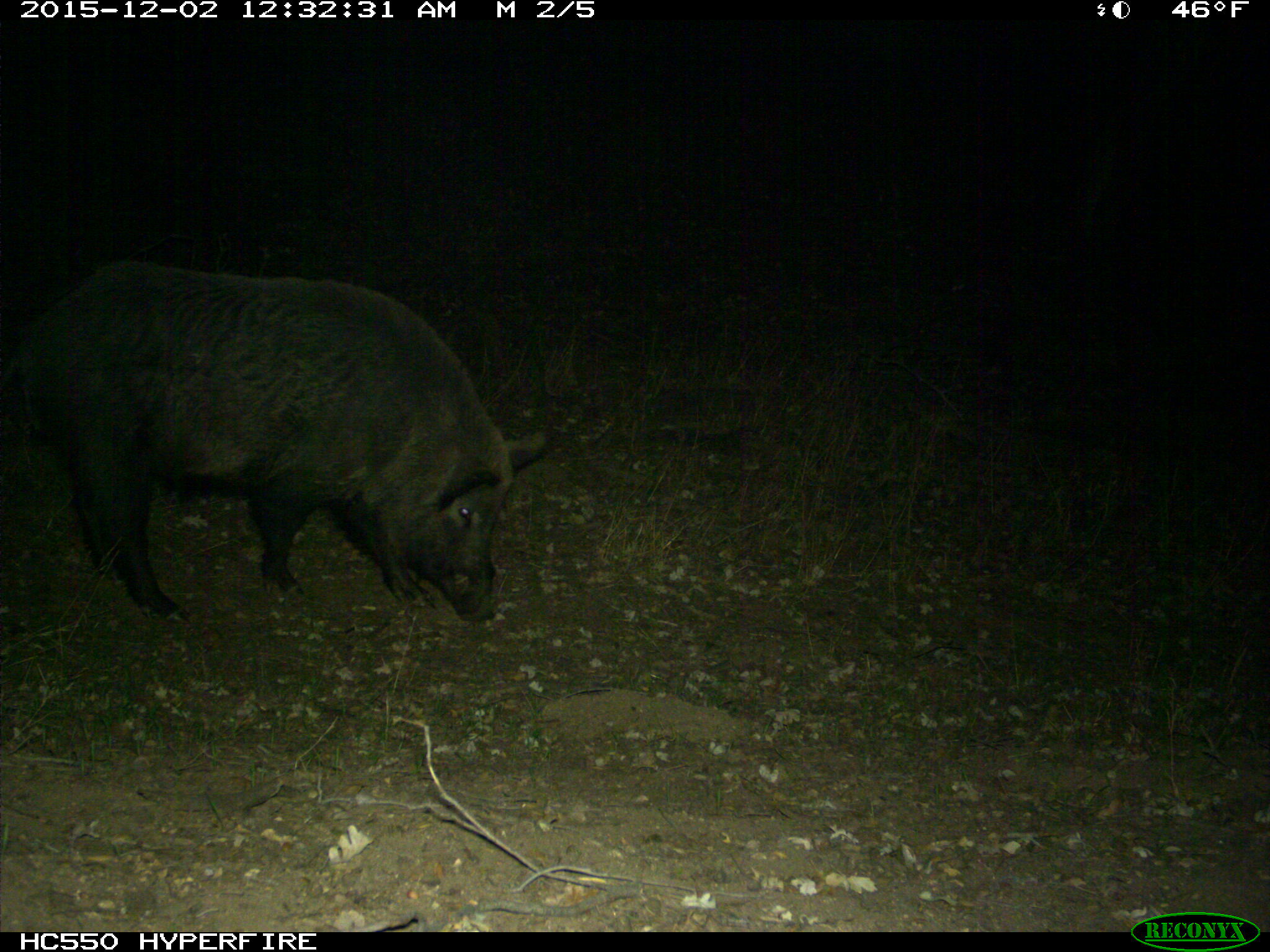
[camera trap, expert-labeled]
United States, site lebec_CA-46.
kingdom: Animalia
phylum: Chordata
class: Mammalia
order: Artiodactyla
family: Suidae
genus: Sus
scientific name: Sus scrofa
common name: wild boar